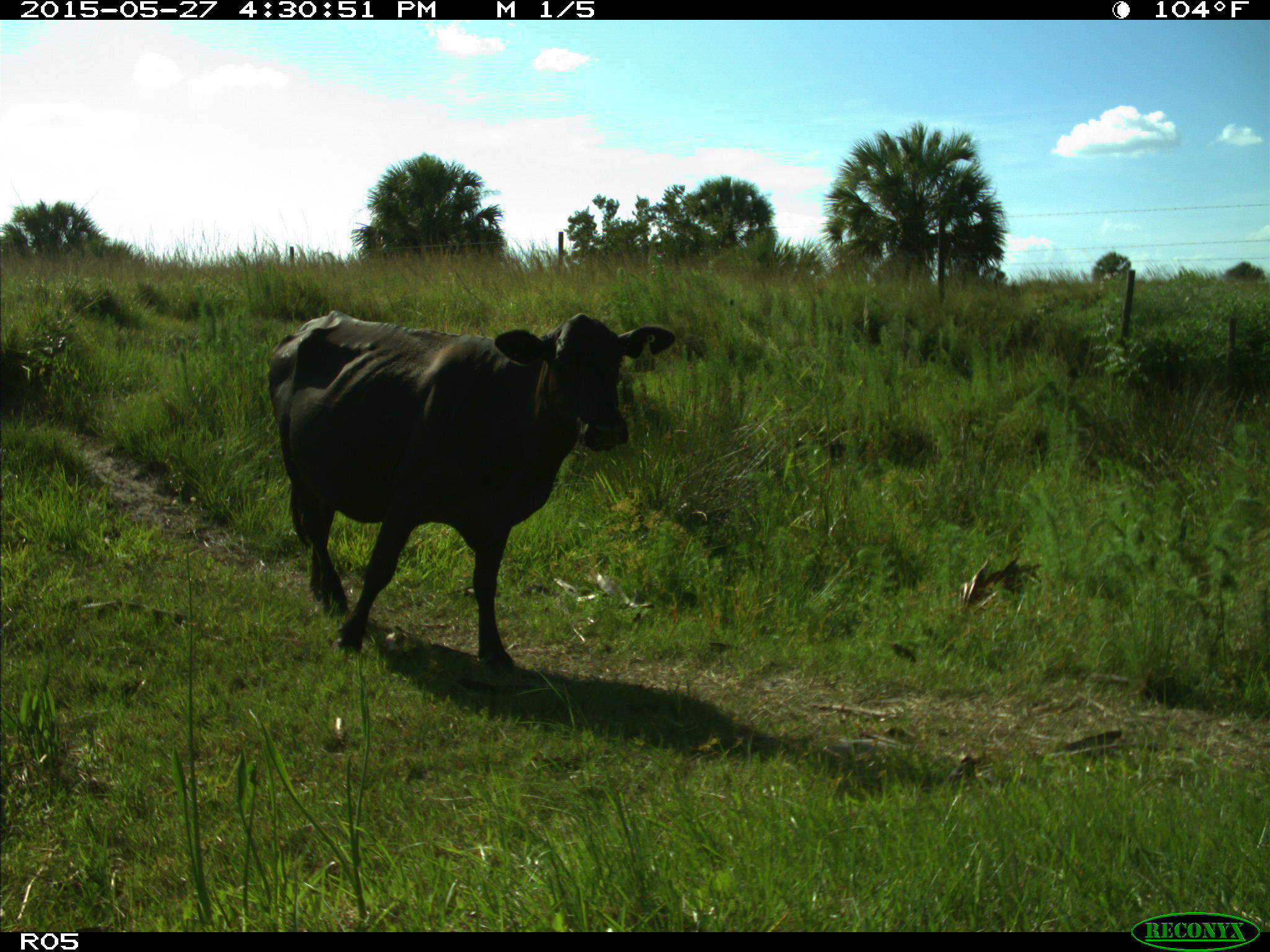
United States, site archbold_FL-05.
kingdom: Animalia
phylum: Chordata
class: Mammalia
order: Artiodactyla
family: Bovidae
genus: Bos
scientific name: Bos taurus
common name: domestic cow